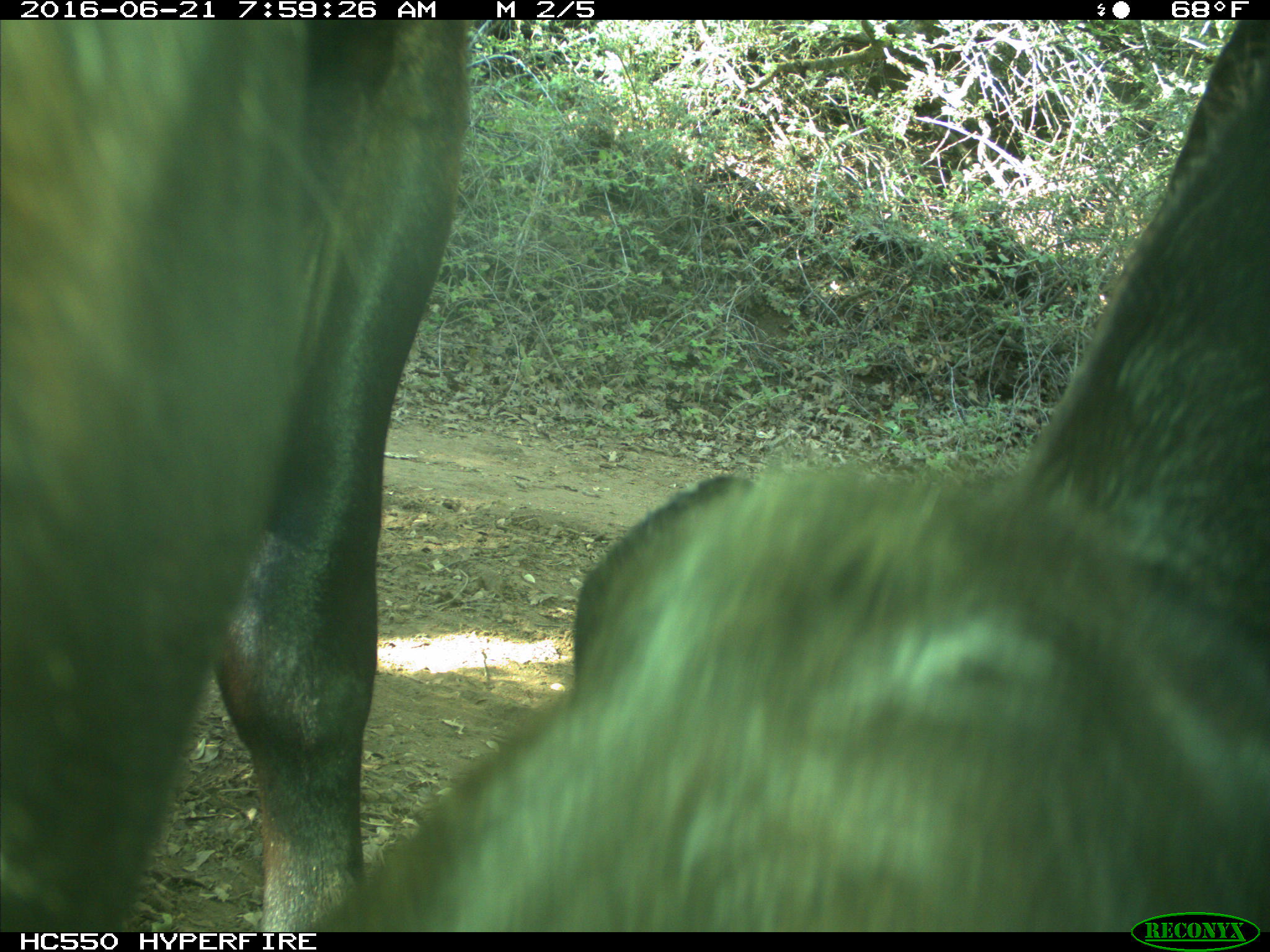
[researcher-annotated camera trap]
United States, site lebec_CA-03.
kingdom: Animalia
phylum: Chordata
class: Mammalia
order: Artiodactyla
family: Bovidae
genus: Bos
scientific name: Bos taurus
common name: domestic cow